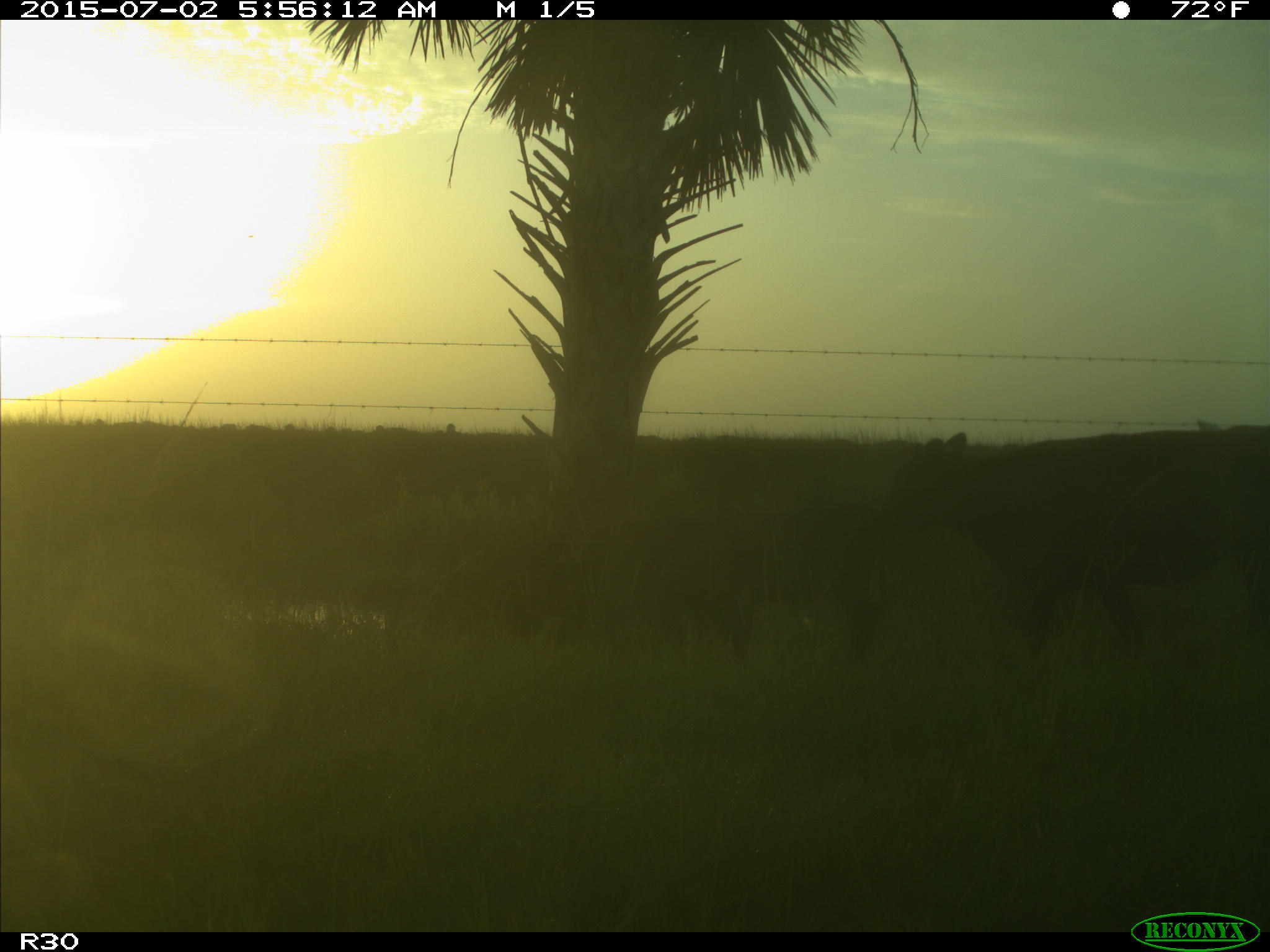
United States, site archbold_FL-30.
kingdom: Animalia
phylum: Chordata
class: Mammalia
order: Artiodactyla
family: Bovidae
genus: Bos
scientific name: Bos taurus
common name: domestic cow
Bos taurus (domestic cow).